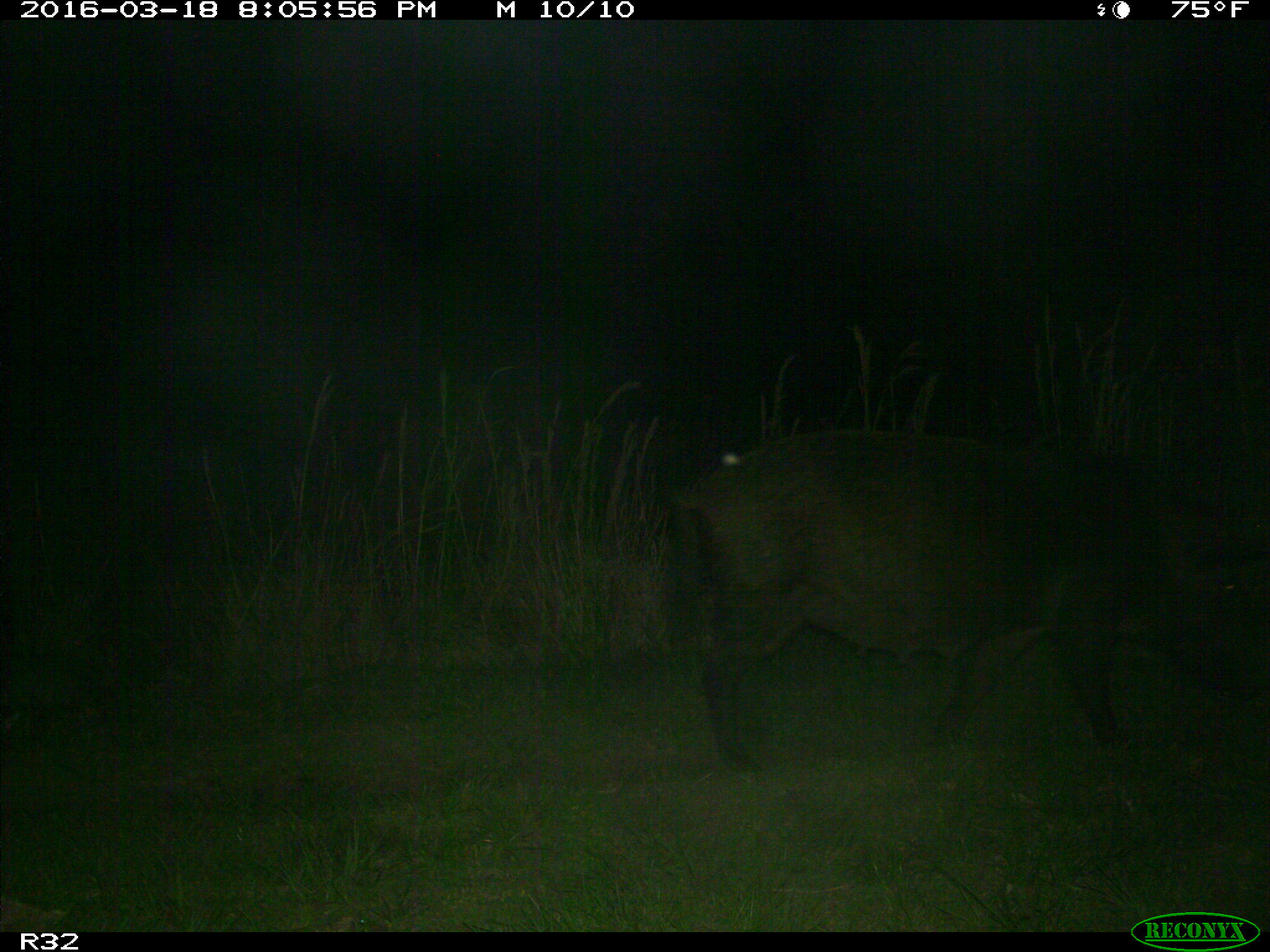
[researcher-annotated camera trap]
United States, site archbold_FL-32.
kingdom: Animalia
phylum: Chordata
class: Mammalia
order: Artiodactyla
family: Suidae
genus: Sus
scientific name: Sus scrofa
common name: wild boar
Sus scrofa (wild boar).